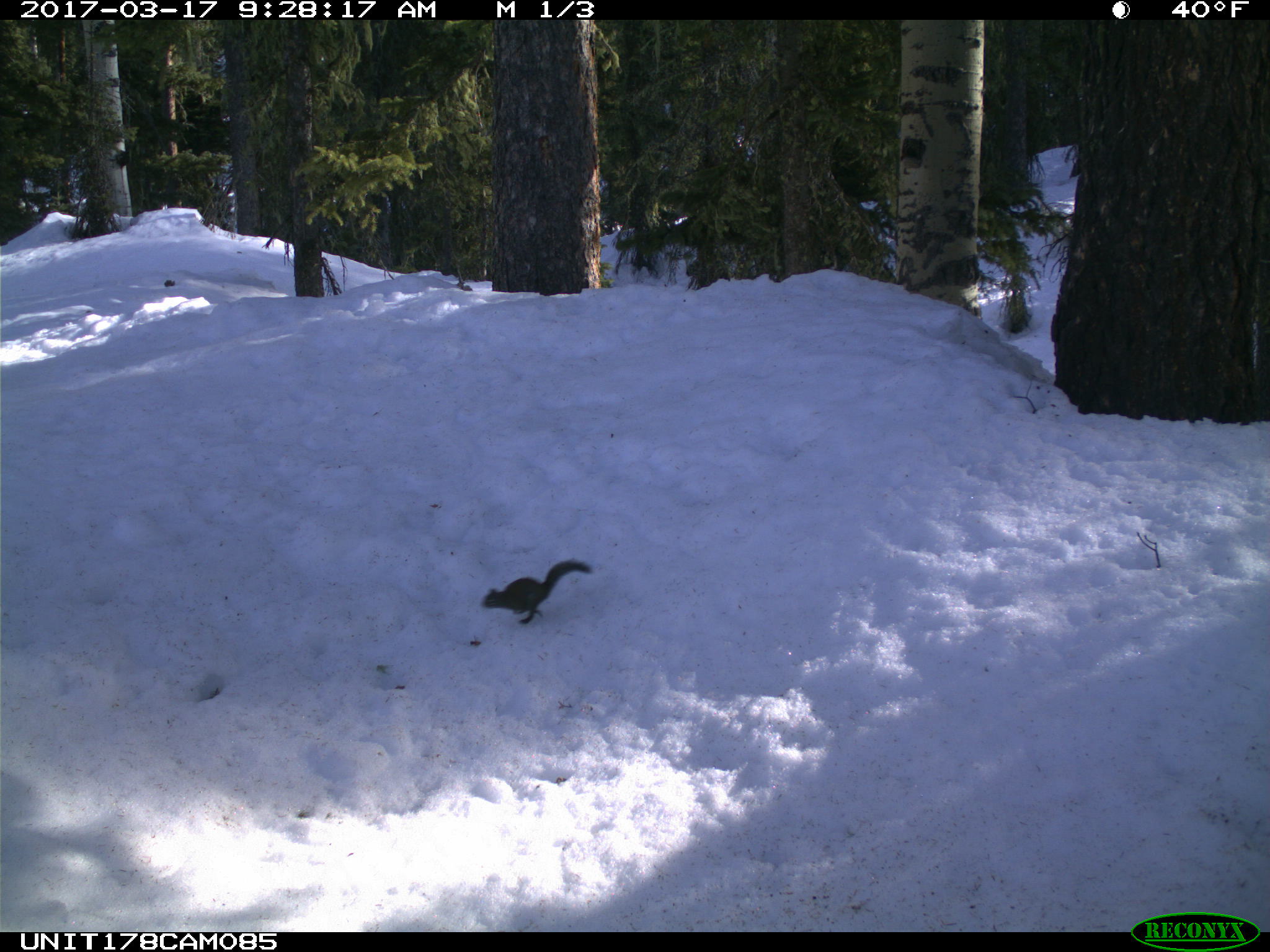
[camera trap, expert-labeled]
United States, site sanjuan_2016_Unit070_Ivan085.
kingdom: Animalia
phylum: Chordata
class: Mammalia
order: Rodentia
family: Sciuridae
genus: Tamiasciurus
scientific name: Tamiasciurus hudsonicus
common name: american red squirrel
Tamiasciurus hudsonicus (american red squirrel).